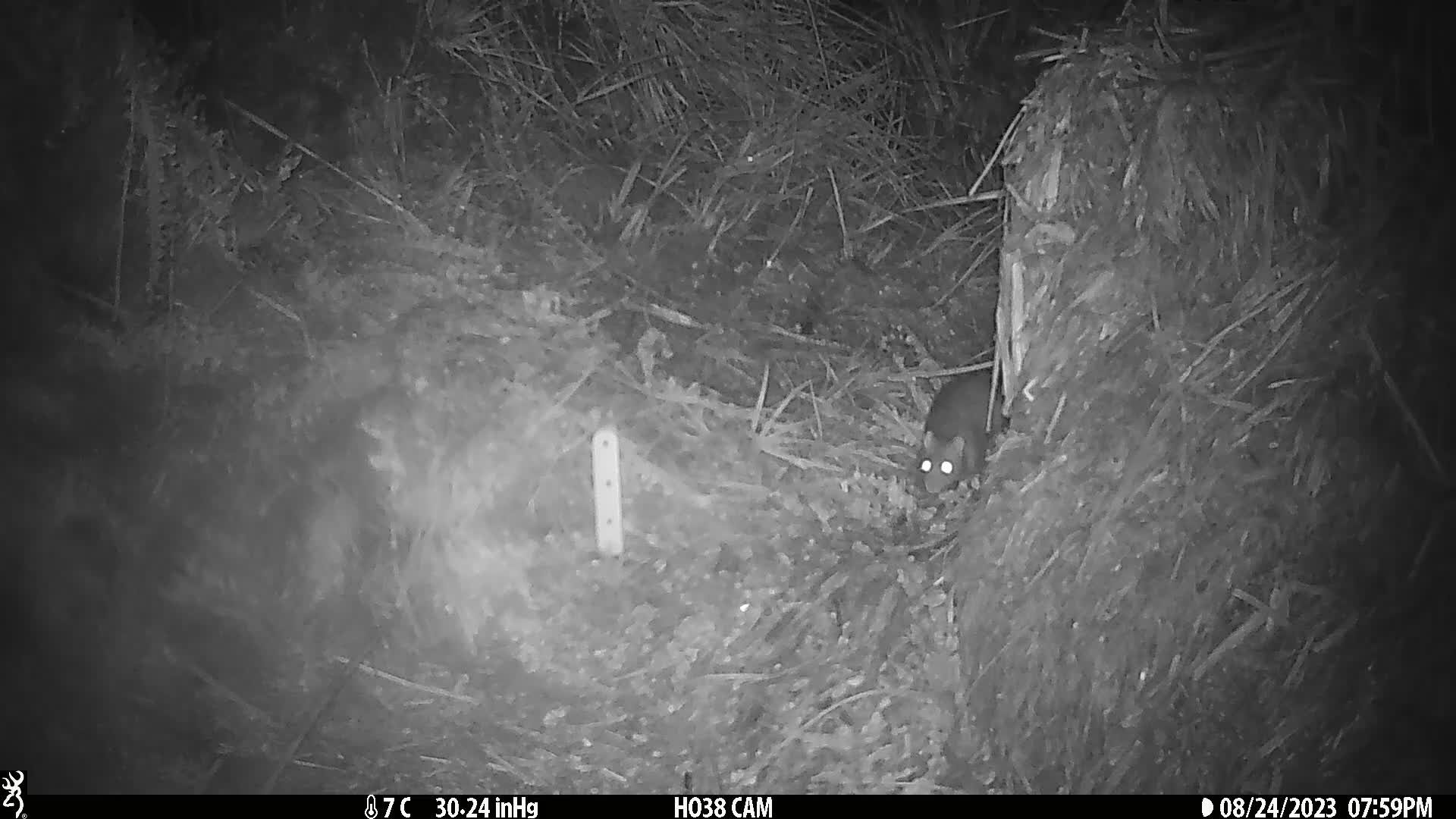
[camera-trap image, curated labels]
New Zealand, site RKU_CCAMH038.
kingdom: Animalia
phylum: Chordata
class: Mammalia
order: Rodentia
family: Muridae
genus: Rattus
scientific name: Rattus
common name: rat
Rat (Rattus).